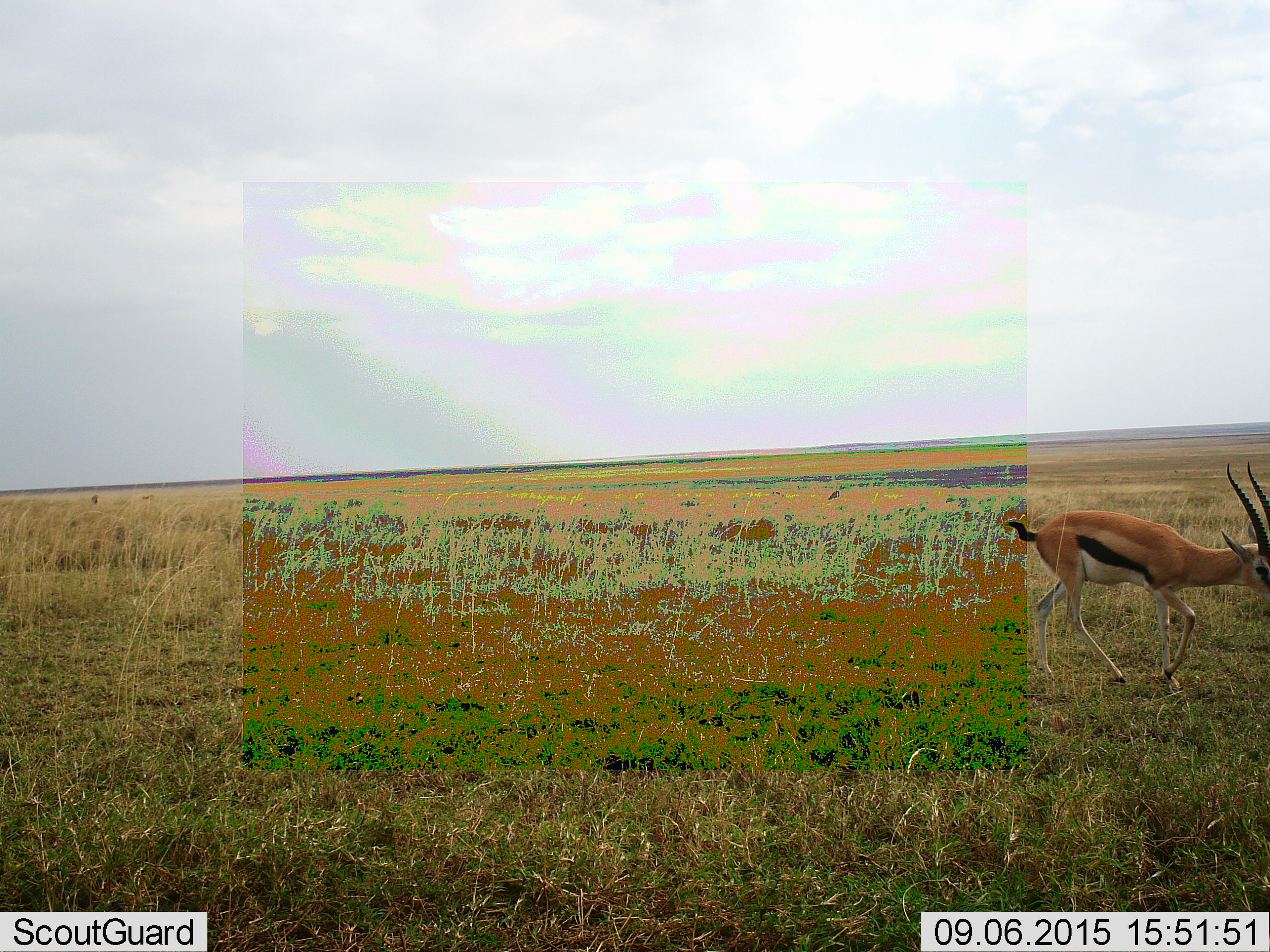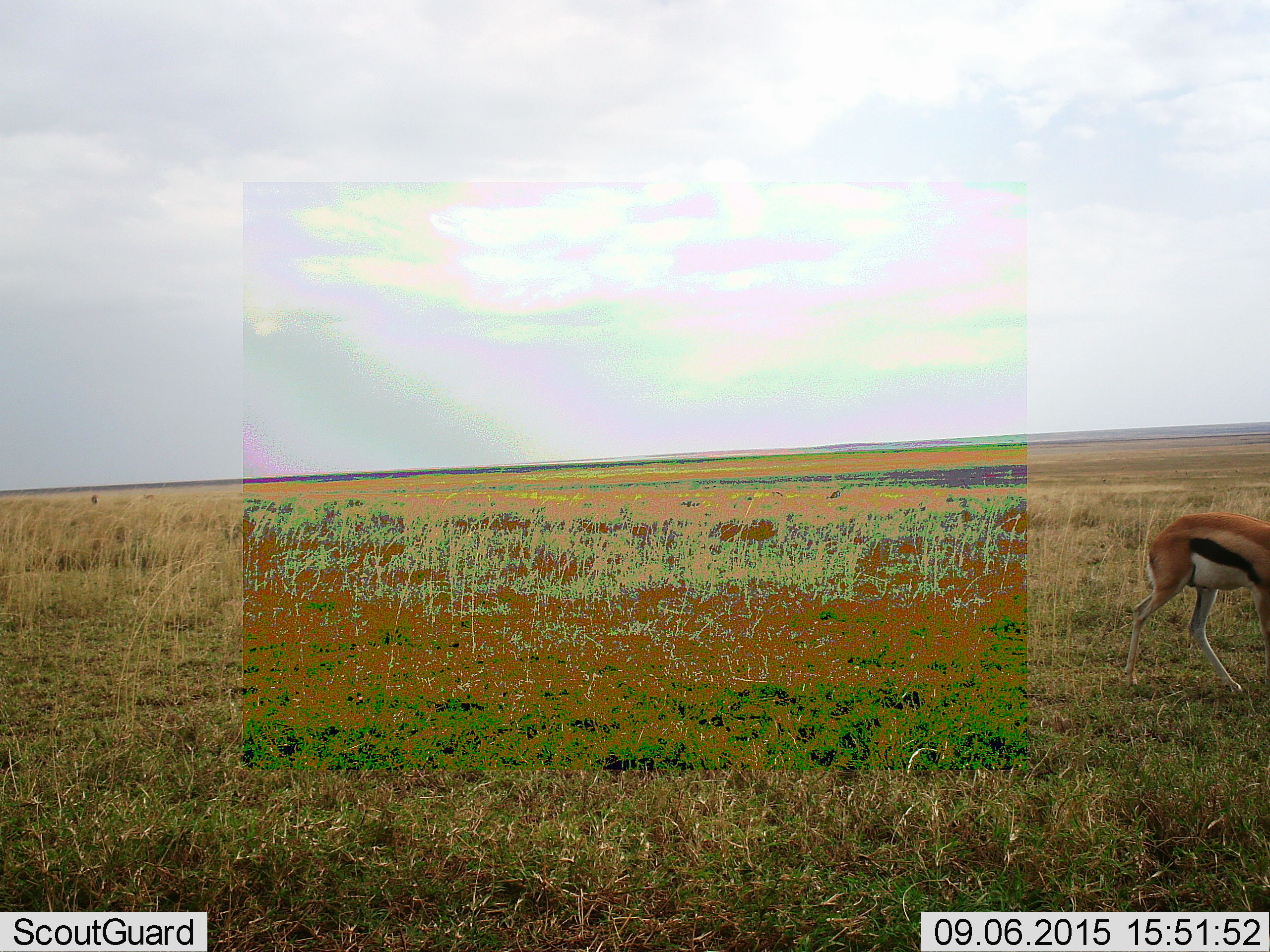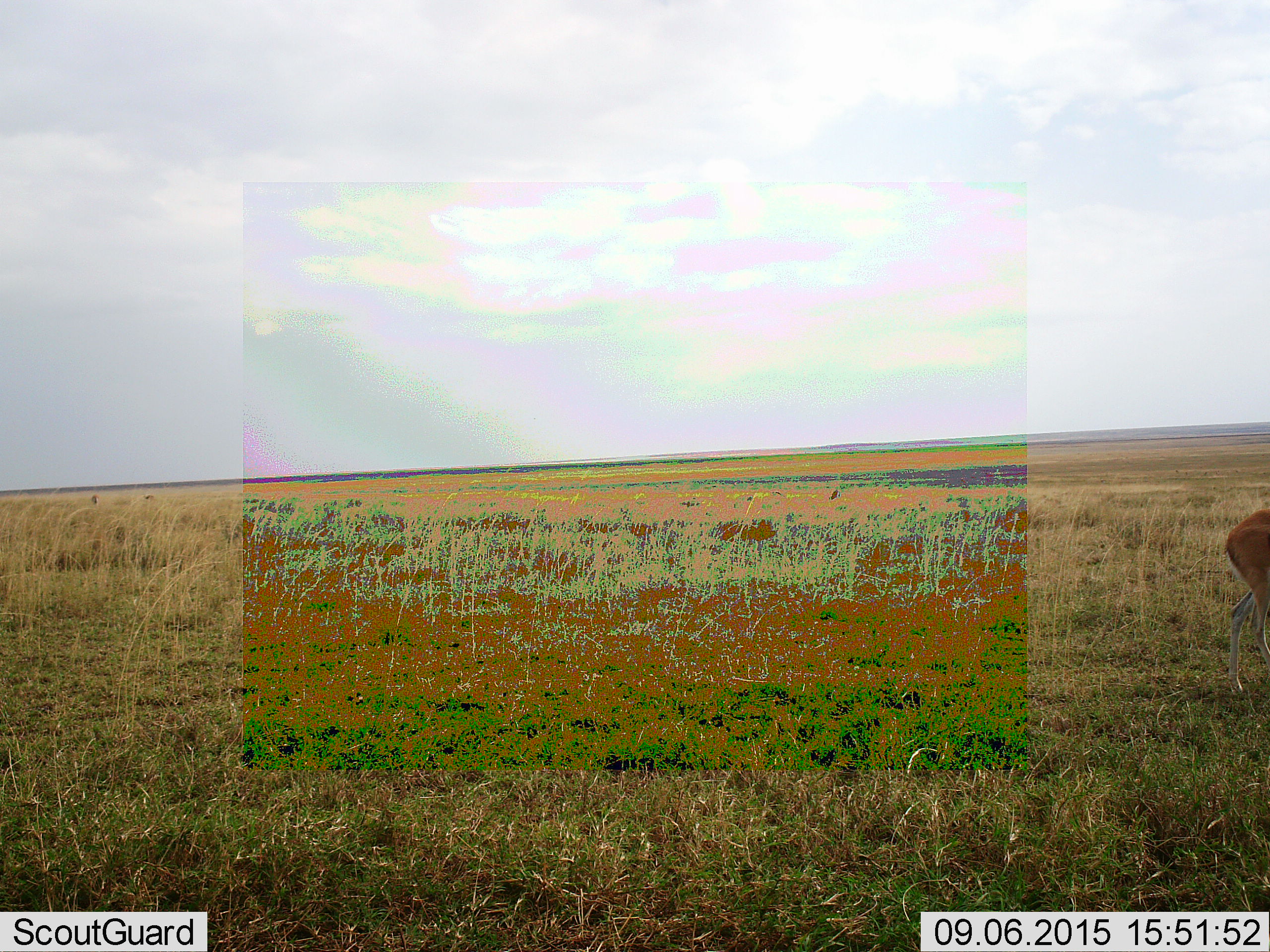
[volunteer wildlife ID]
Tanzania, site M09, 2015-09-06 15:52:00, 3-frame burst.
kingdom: Animalia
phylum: Chordata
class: Mammalia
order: Artiodactyla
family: Bovidae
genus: Eudorcas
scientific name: Eudorcas thomsonii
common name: thomson's gazelle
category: gazellethomsons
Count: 1.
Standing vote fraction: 20%.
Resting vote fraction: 0%.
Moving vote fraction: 100%.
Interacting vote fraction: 0%.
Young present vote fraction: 0%.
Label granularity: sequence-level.